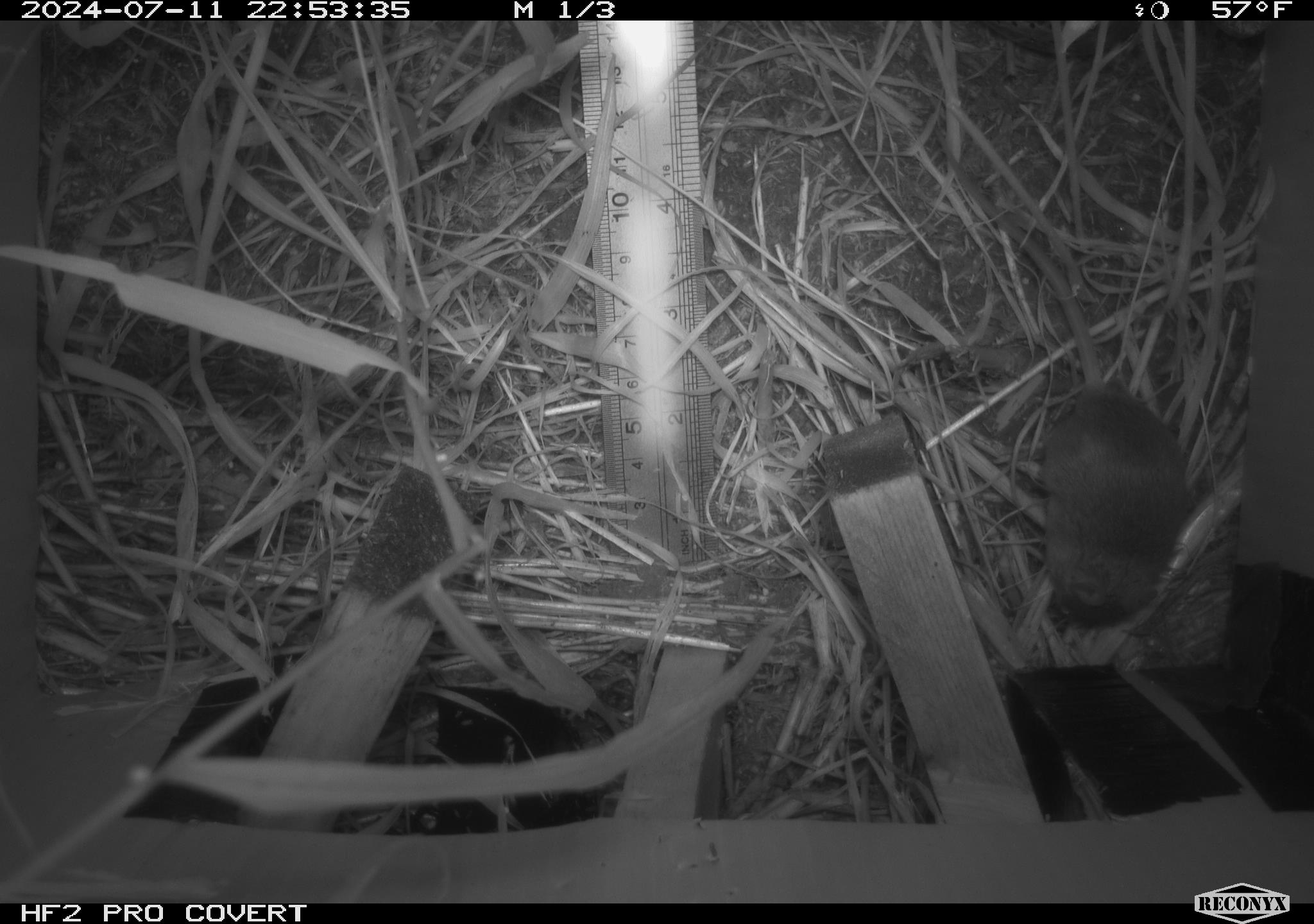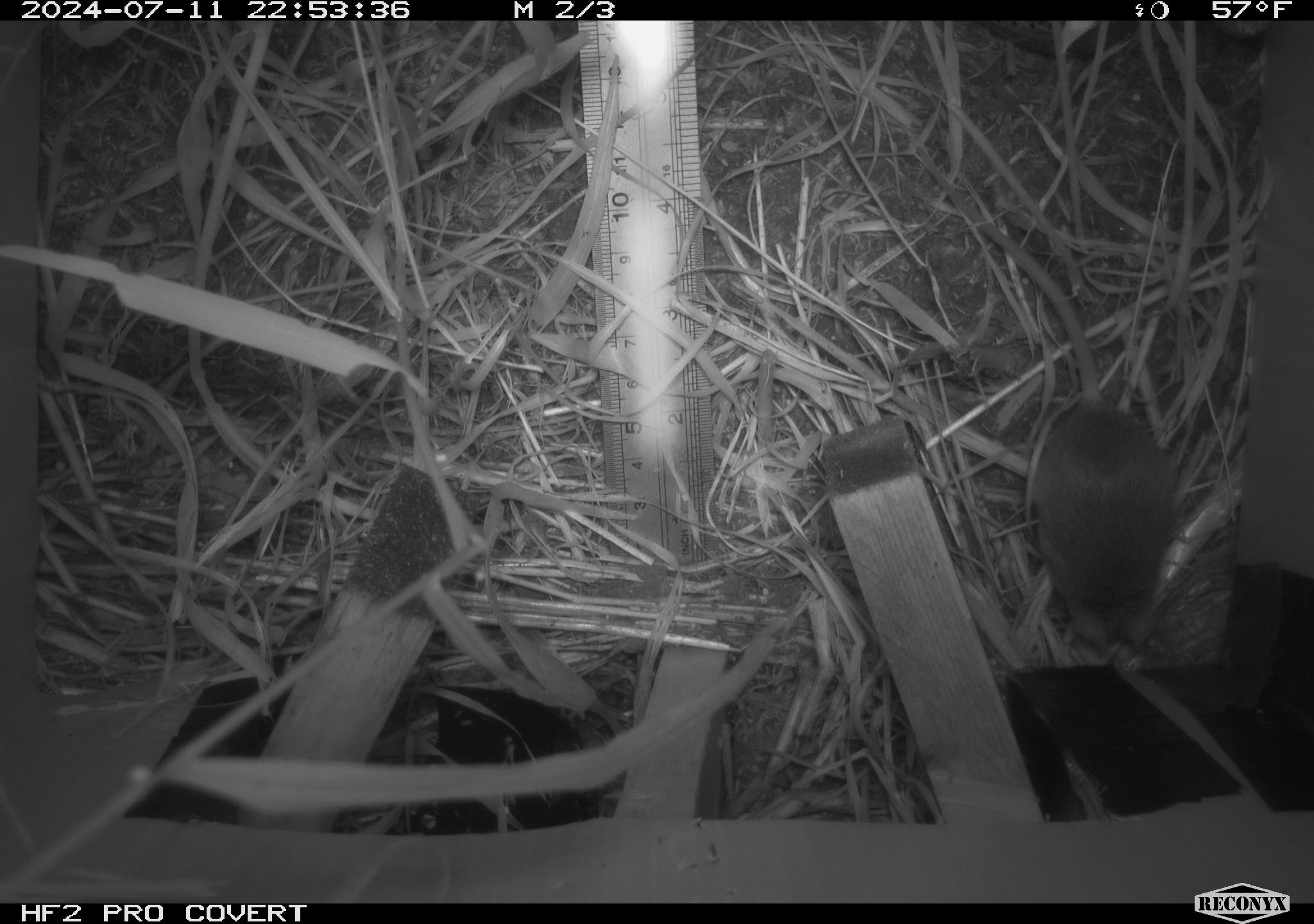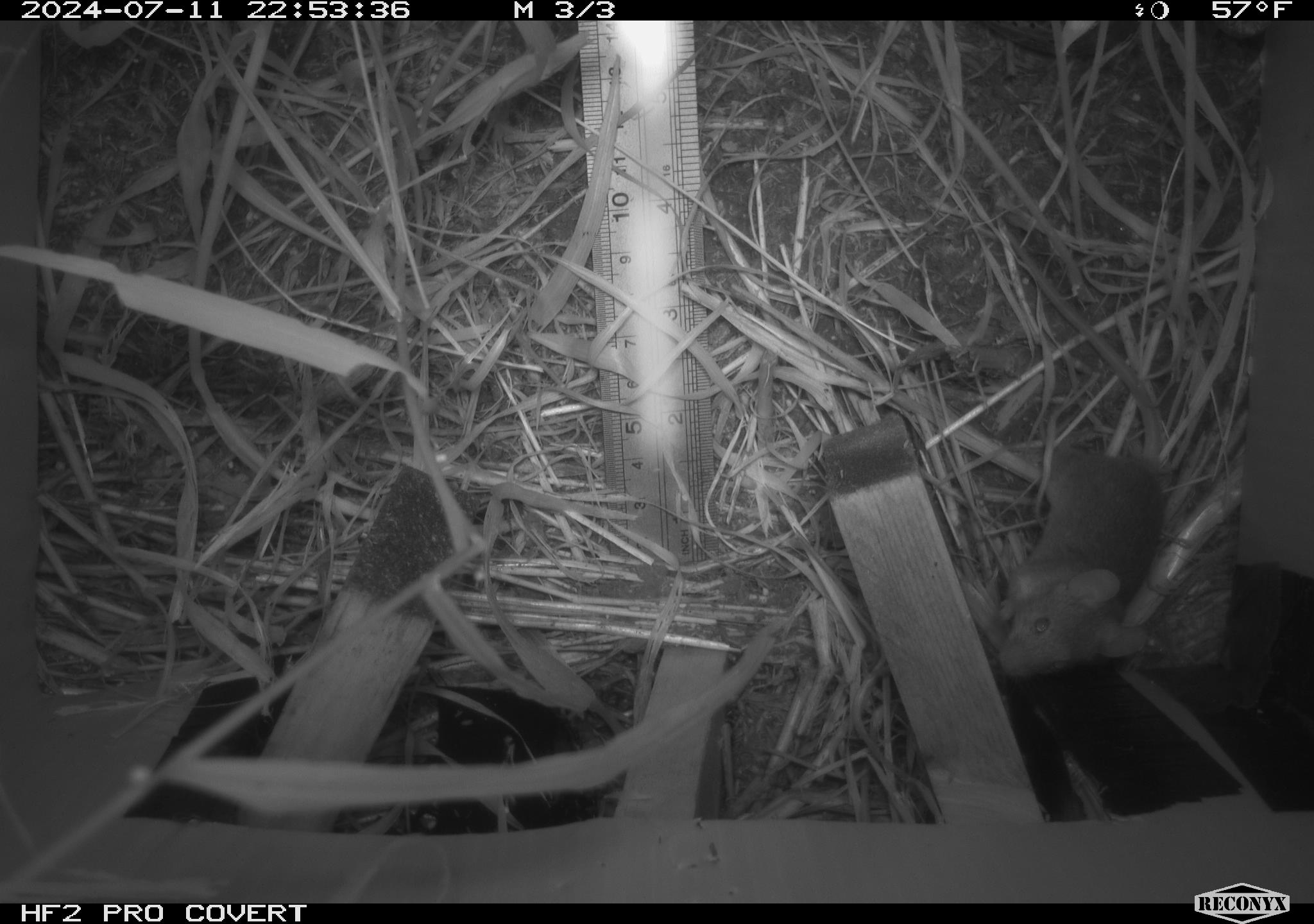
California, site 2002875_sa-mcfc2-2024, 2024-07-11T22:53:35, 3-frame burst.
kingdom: Animalia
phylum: Chordata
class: Mammalia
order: Rodentia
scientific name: Rodentia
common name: rodent